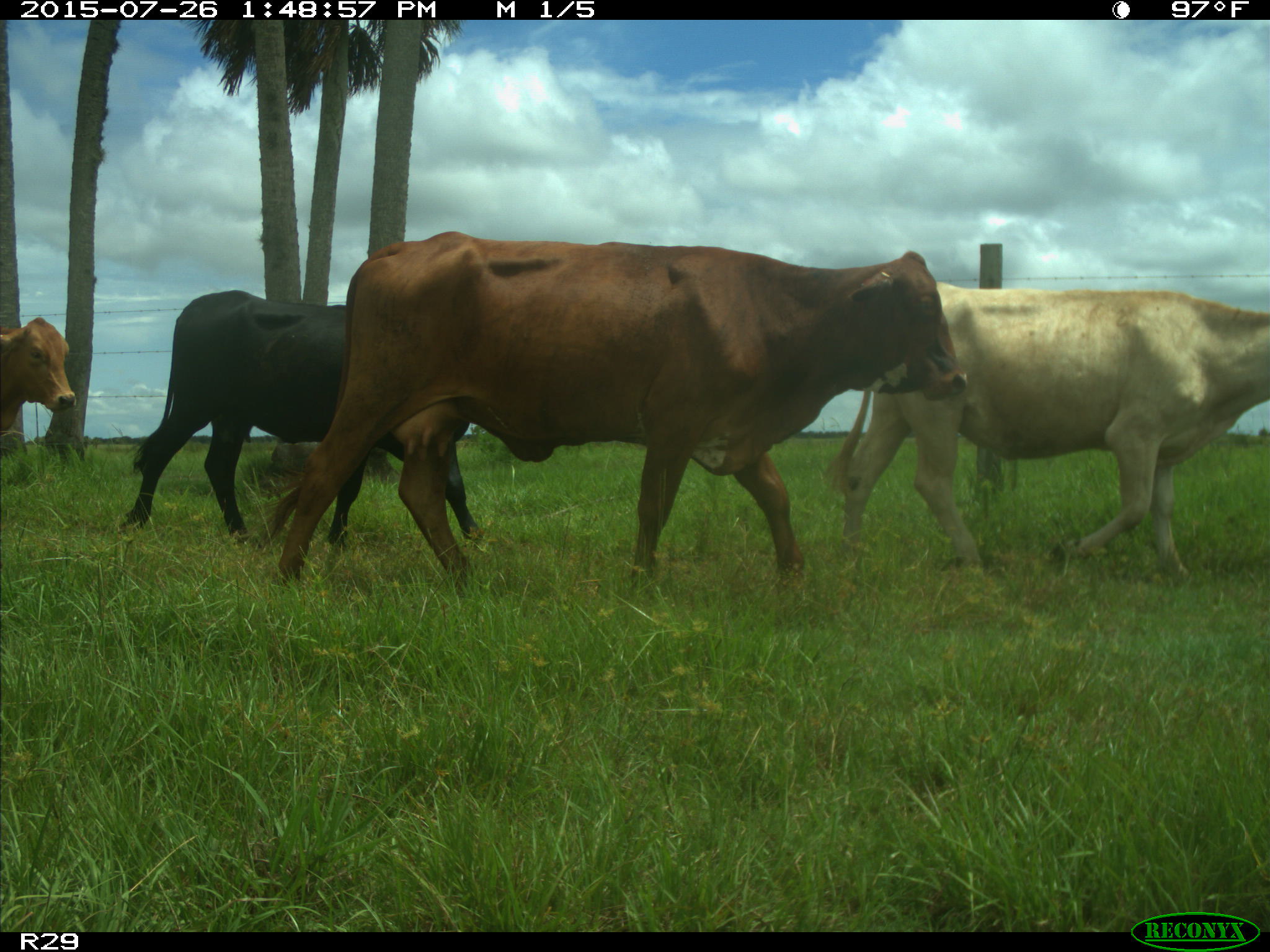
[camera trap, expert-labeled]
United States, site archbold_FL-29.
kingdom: Animalia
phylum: Chordata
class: Mammalia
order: Artiodactyla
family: Bovidae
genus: Bos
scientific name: Bos taurus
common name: domestic cow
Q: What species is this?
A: Bos taurus (domestic cow).